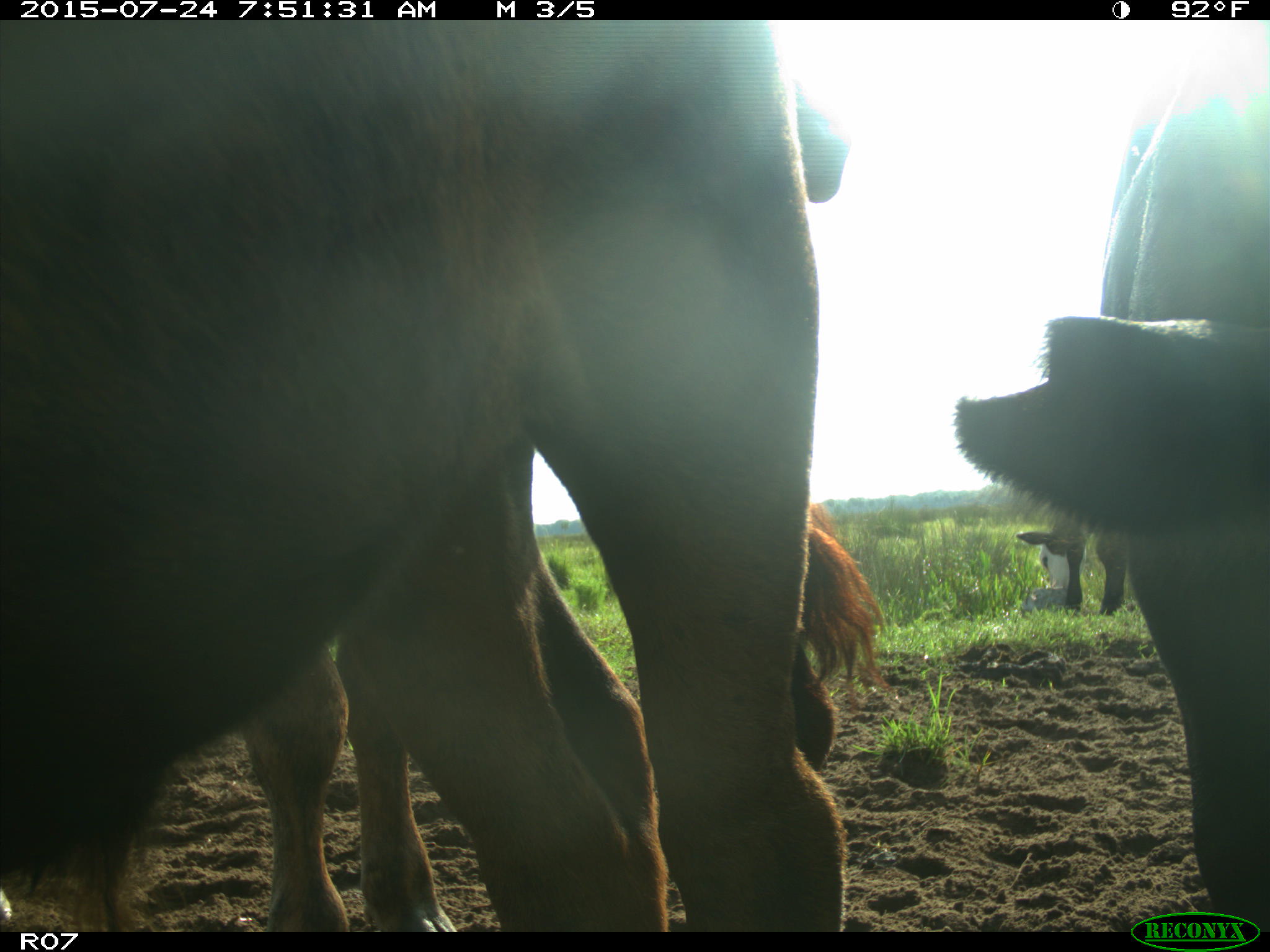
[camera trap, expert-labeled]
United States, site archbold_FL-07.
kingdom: Animalia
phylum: Chordata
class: Mammalia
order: Artiodactyla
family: Bovidae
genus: Bos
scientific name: Bos taurus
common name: domestic cow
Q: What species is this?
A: Bos taurus (domestic cow).